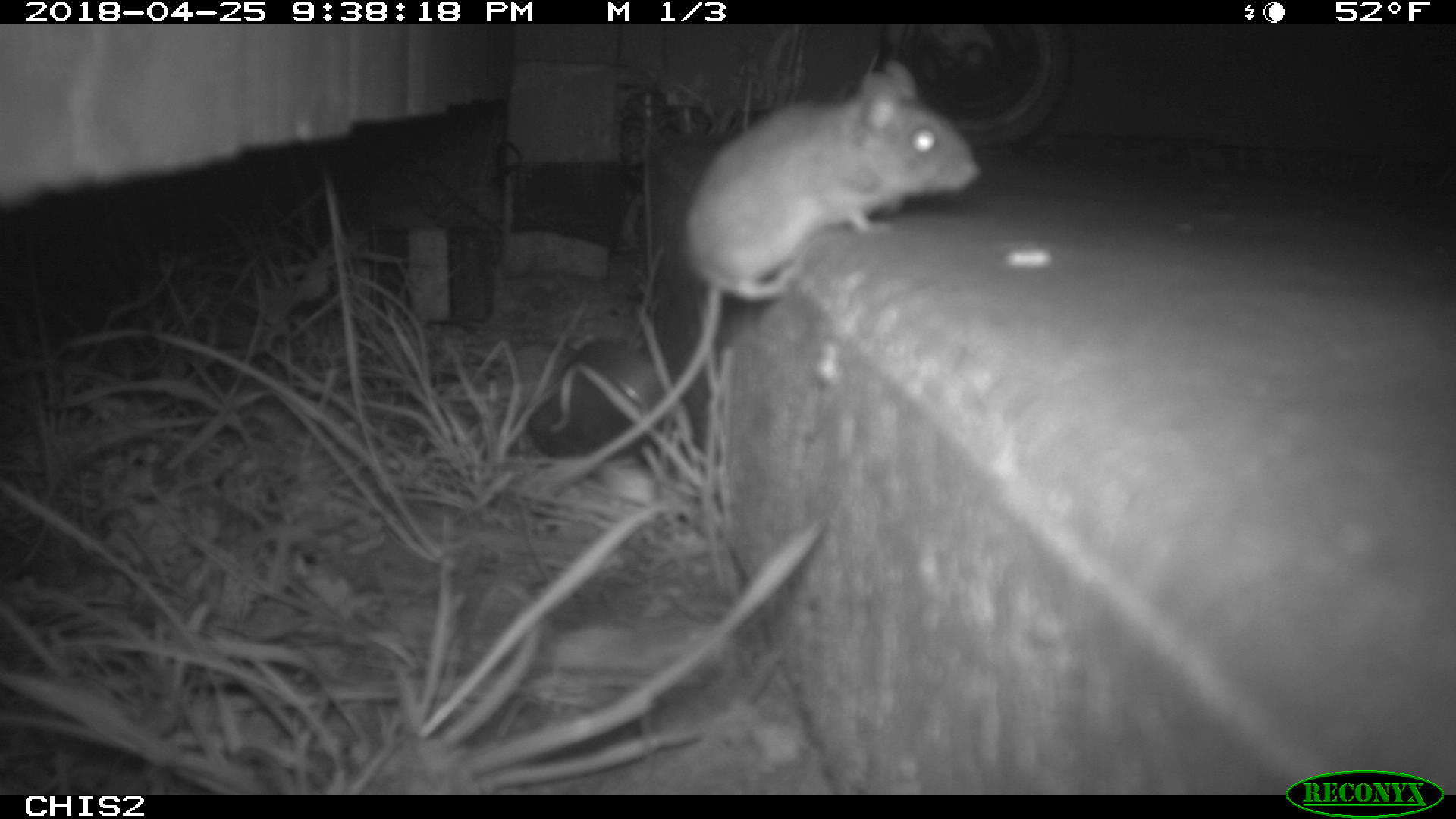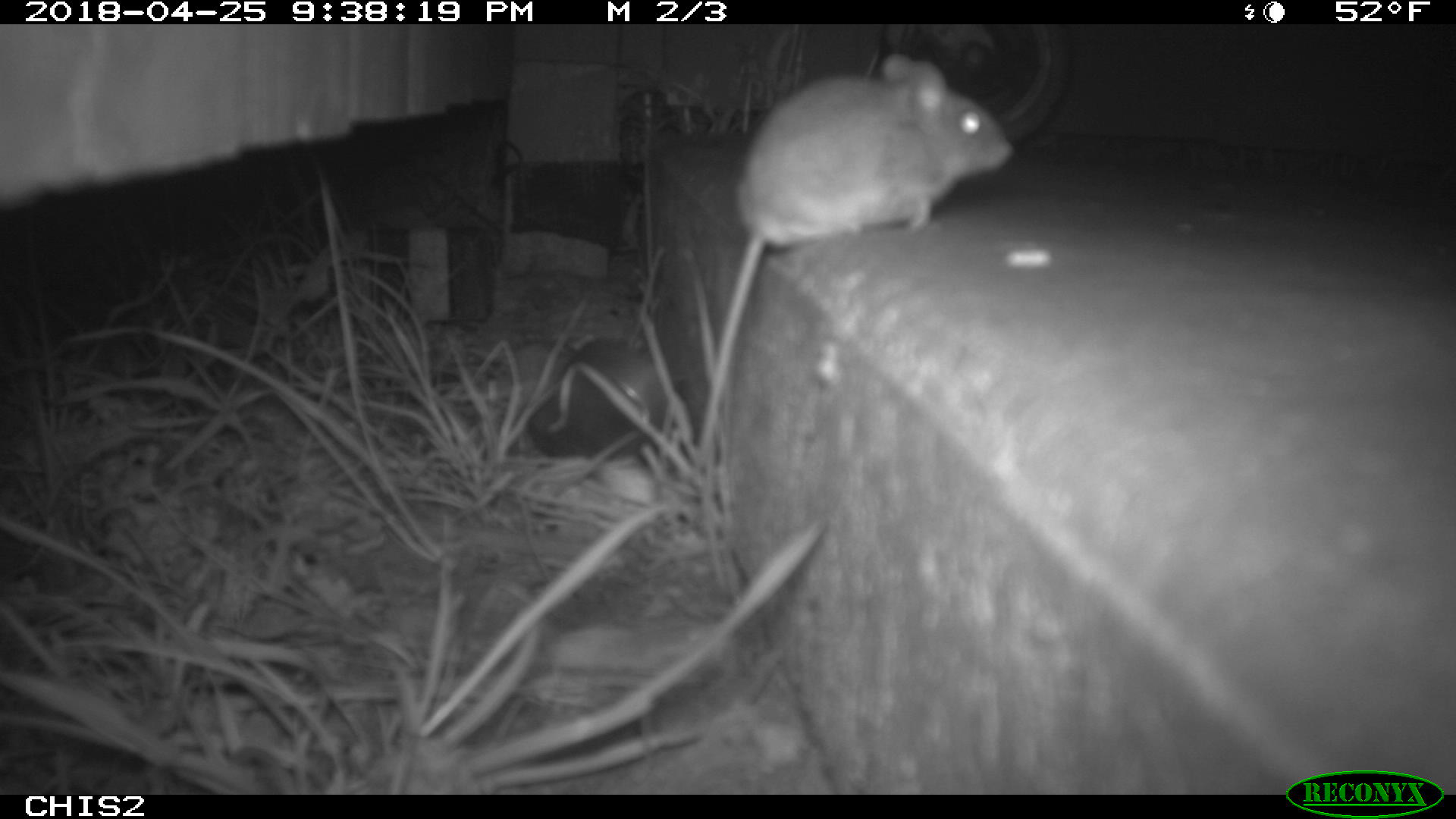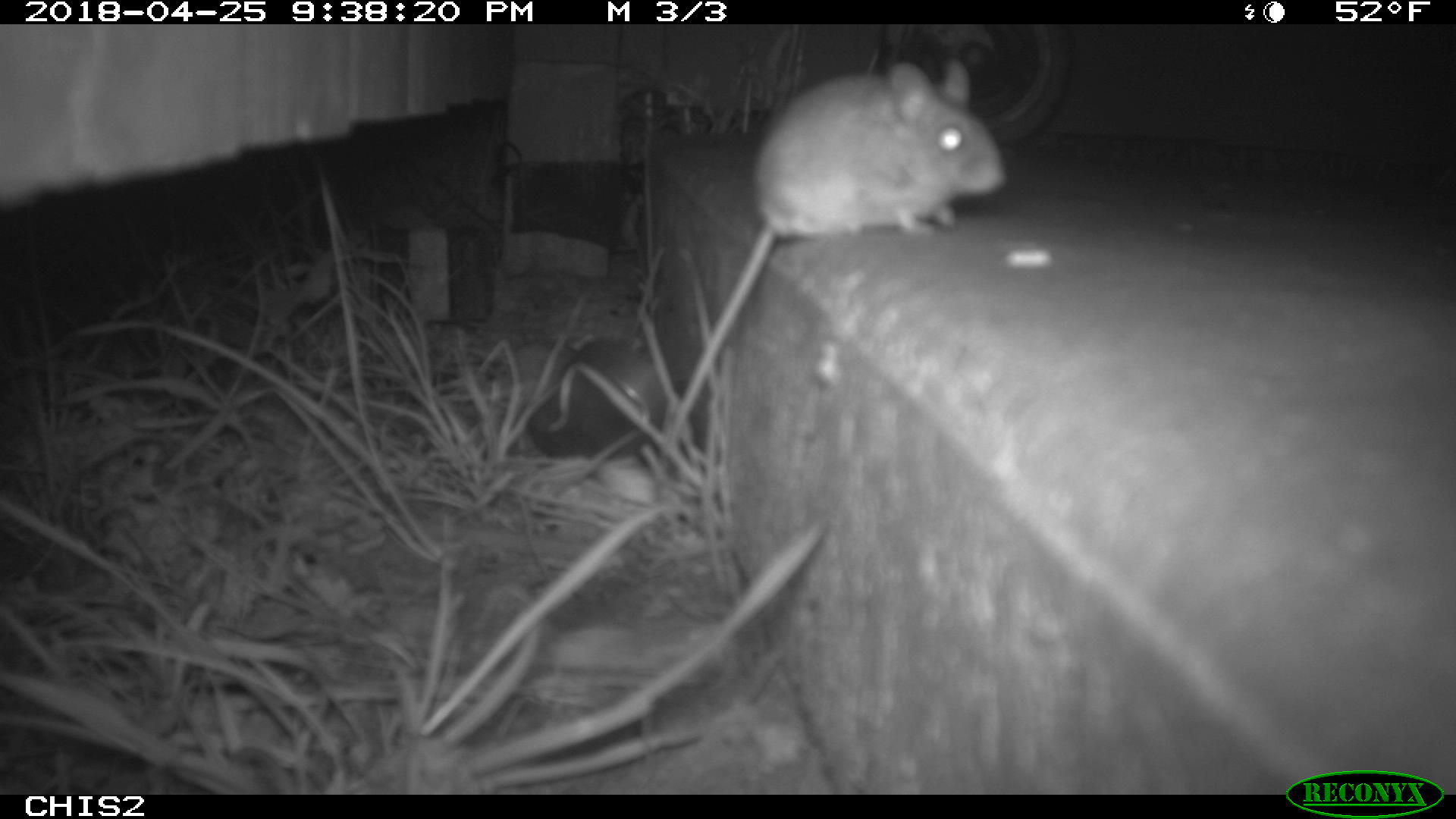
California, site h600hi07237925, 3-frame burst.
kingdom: Animalia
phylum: Chordata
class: Mammalia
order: Rodentia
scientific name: Rodentia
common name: rodent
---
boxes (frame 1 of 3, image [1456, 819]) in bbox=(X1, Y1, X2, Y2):
rodent: bbox=(538, 58, 980, 492)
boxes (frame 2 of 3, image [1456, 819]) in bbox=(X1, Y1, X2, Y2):
rodent: bbox=(696, 52, 1015, 463)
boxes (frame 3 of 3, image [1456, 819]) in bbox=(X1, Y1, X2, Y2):
rodent: bbox=(655, 55, 1006, 467)